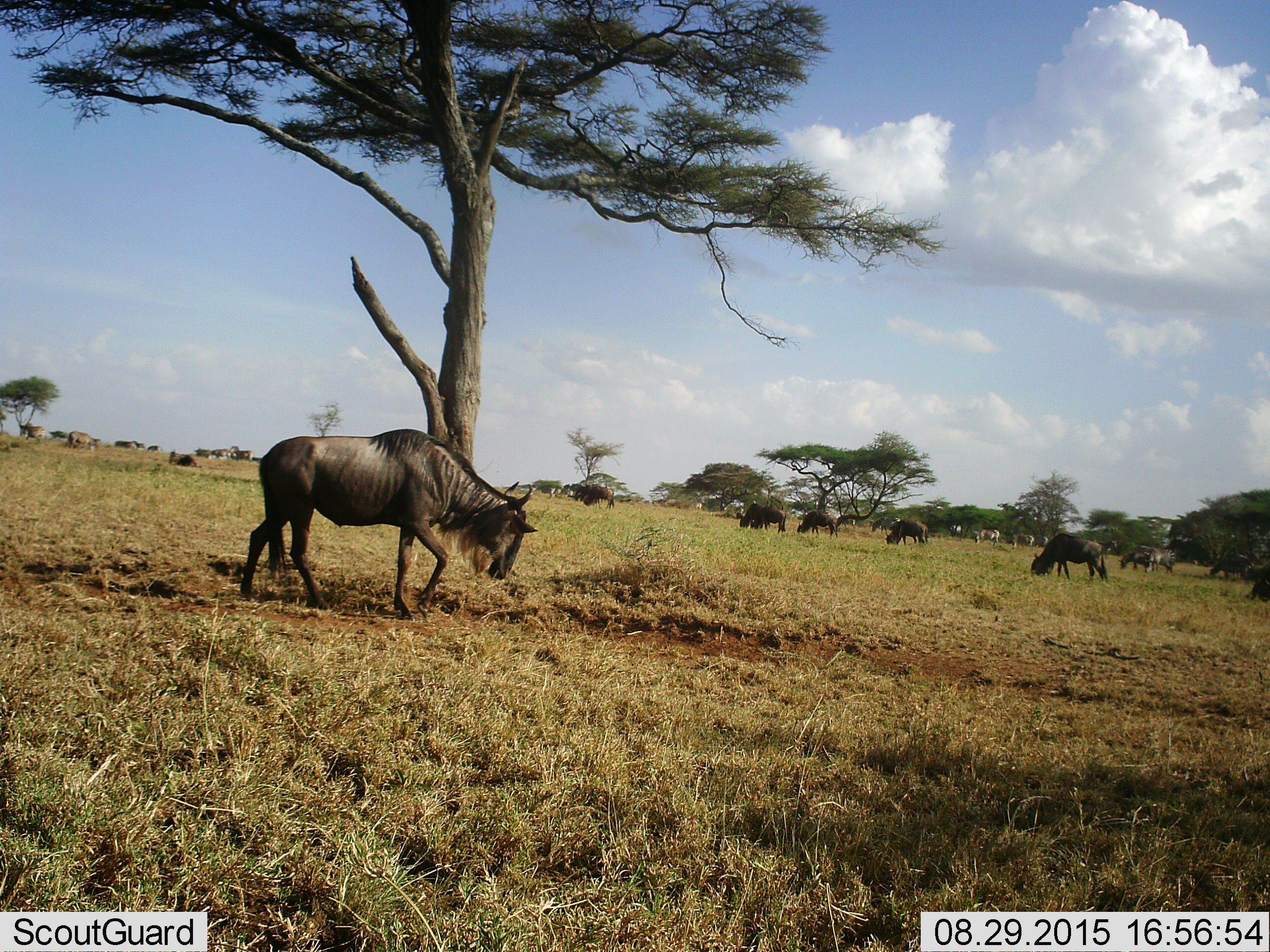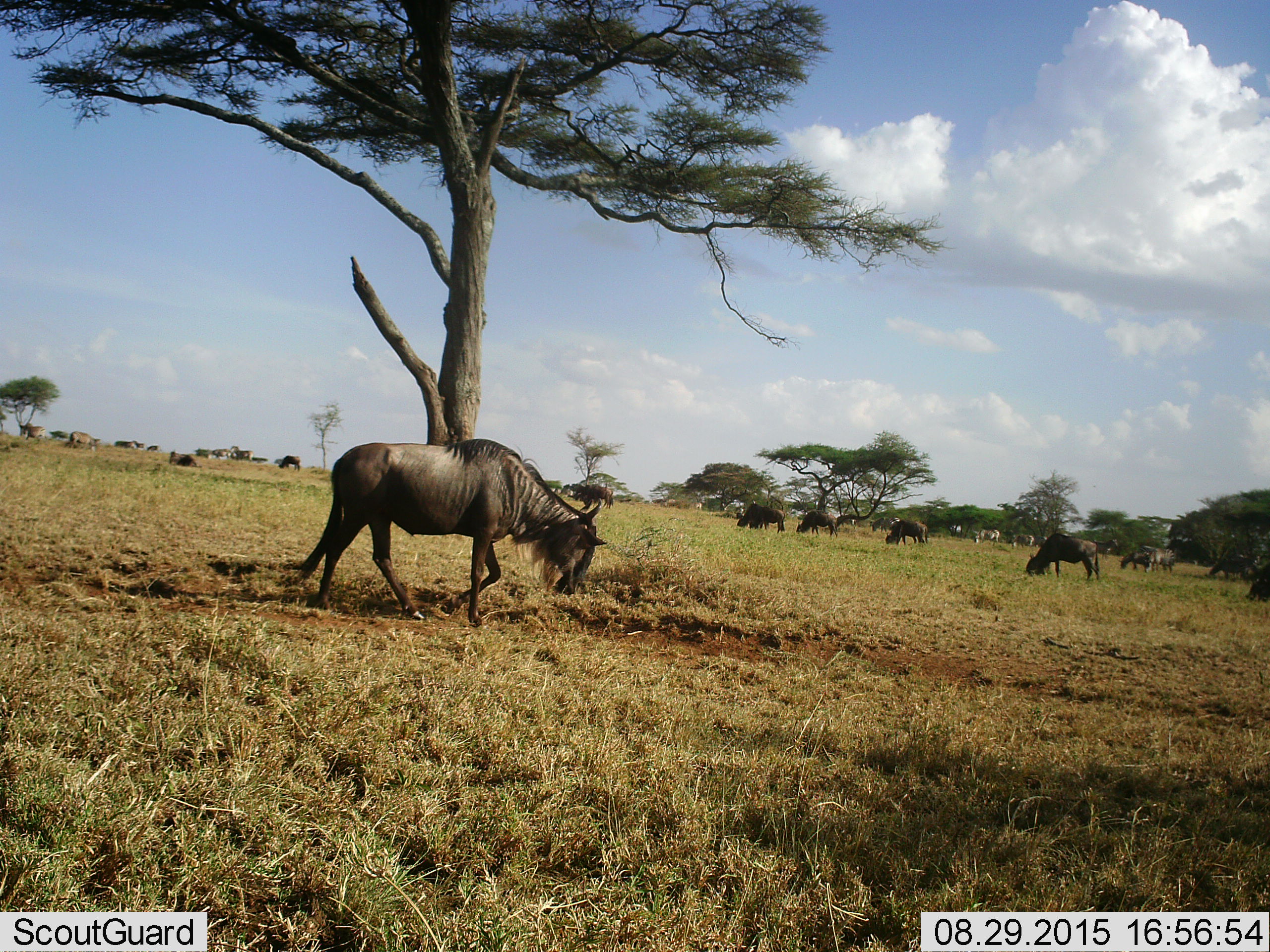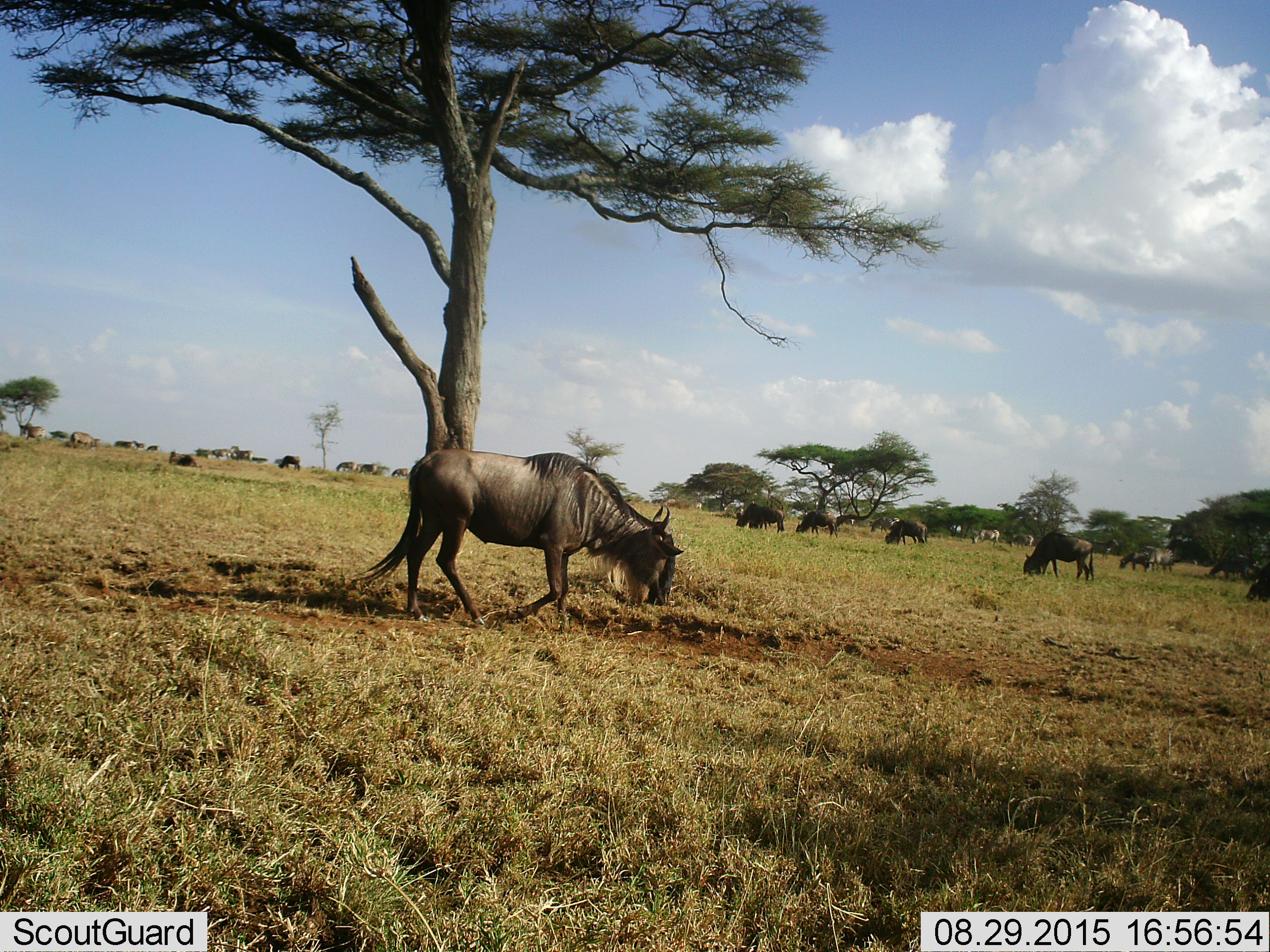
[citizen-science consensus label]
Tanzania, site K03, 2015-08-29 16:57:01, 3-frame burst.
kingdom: Animalia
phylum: Chordata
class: Mammalia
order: Artiodactyla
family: Bovidae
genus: Connochaetes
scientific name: Connochaetes taurinus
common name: blue wildebeest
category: wildebeest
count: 11-50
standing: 44%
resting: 0%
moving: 89%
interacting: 0%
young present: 0%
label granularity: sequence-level